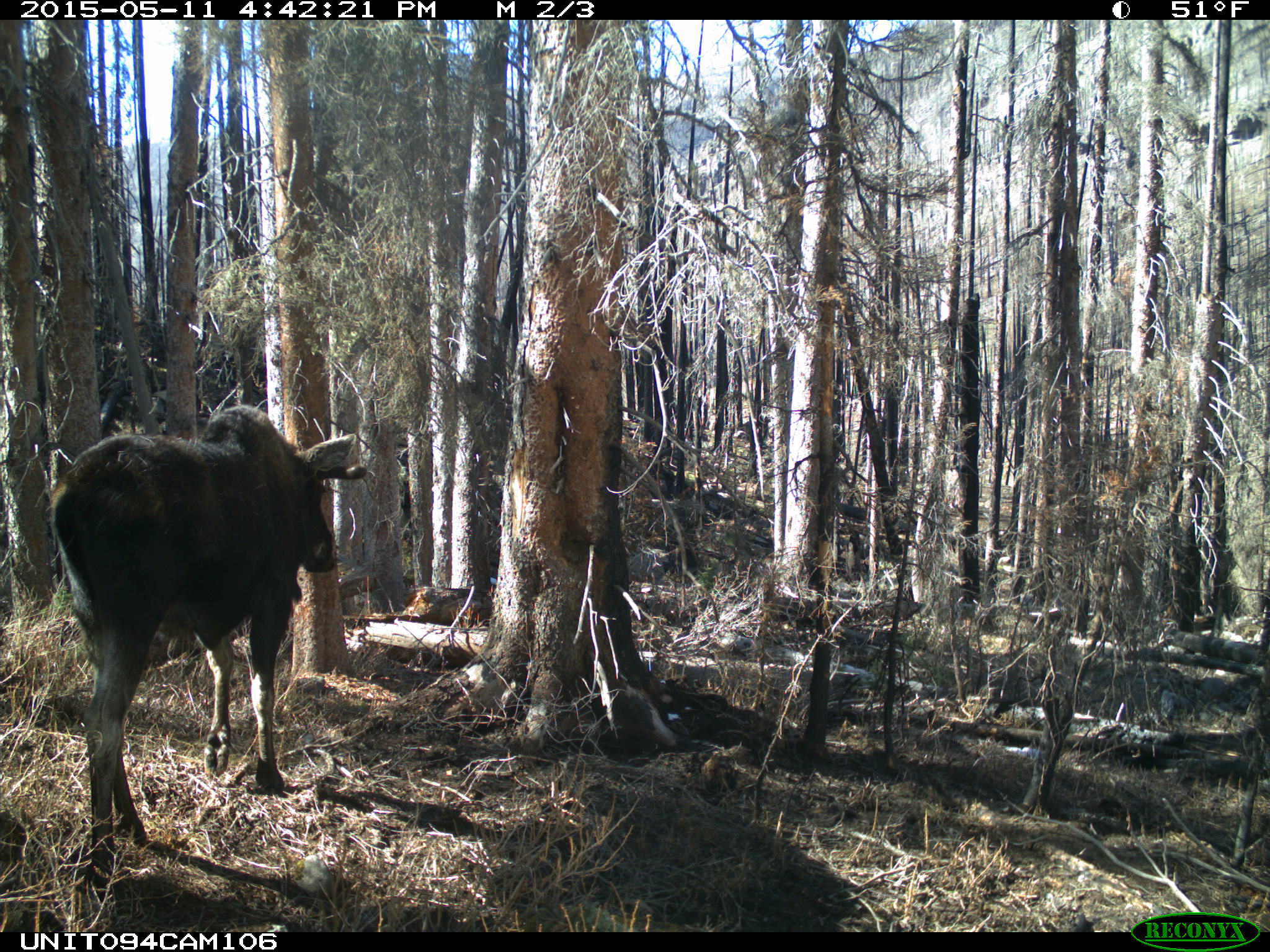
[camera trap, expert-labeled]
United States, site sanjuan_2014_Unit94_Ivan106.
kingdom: Animalia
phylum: Chordata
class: Mammalia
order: Artiodactyla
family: Cervidae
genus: Alces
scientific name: Alces alces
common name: moose